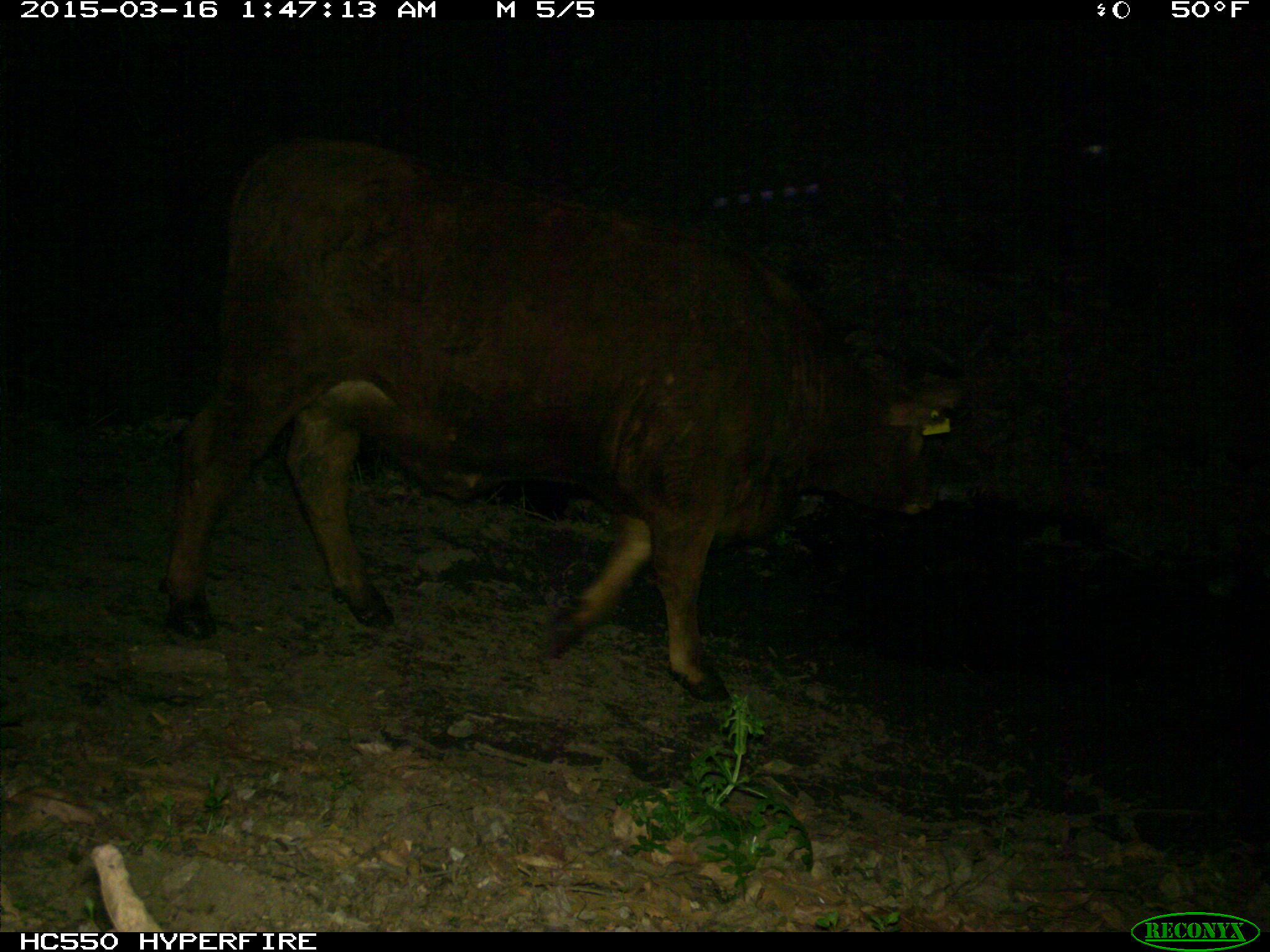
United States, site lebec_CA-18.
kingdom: Animalia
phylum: Chordata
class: Mammalia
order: Artiodactyla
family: Bovidae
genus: Bos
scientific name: Bos taurus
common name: domestic cow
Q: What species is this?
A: Bos taurus (domestic cow).